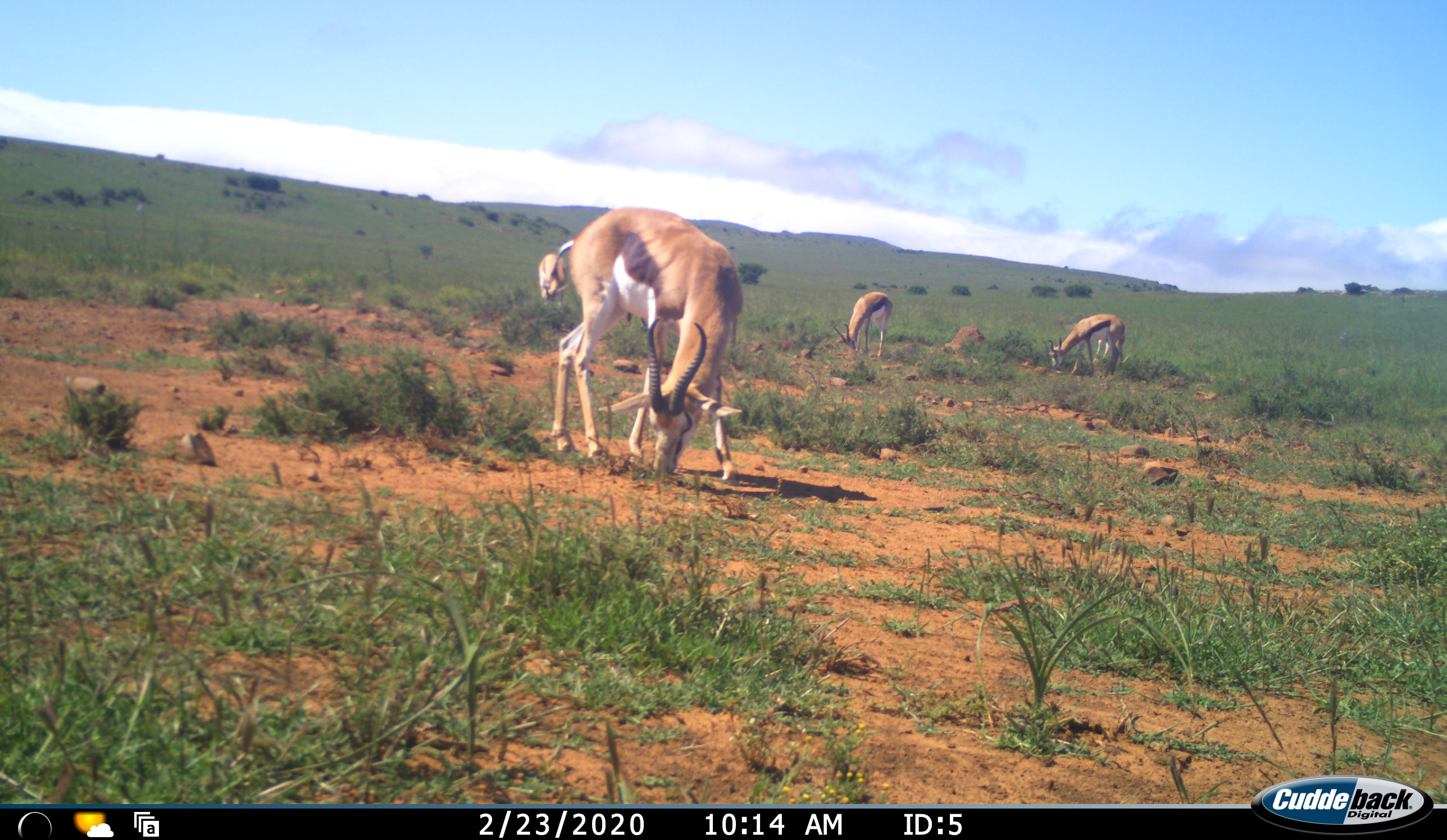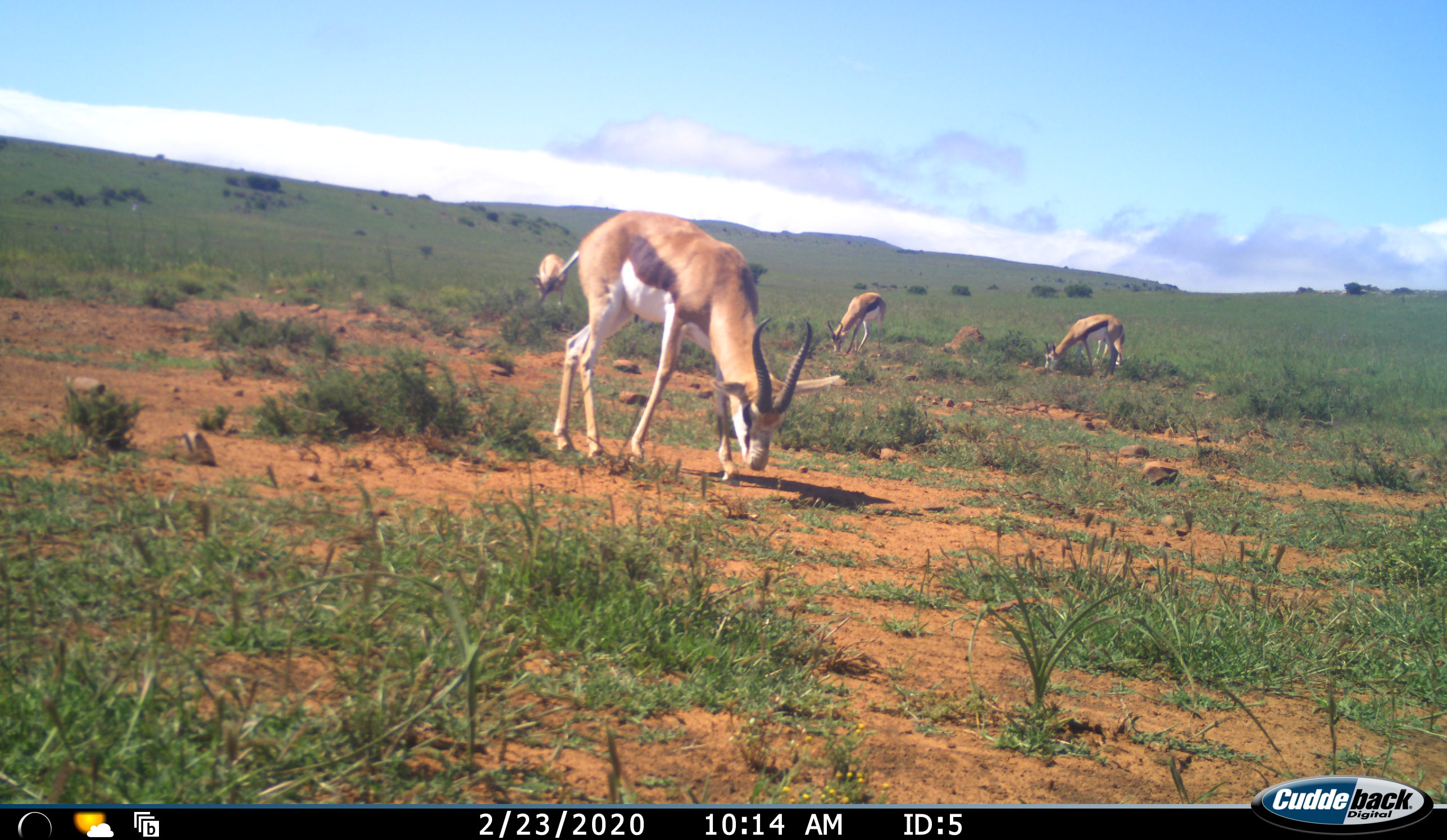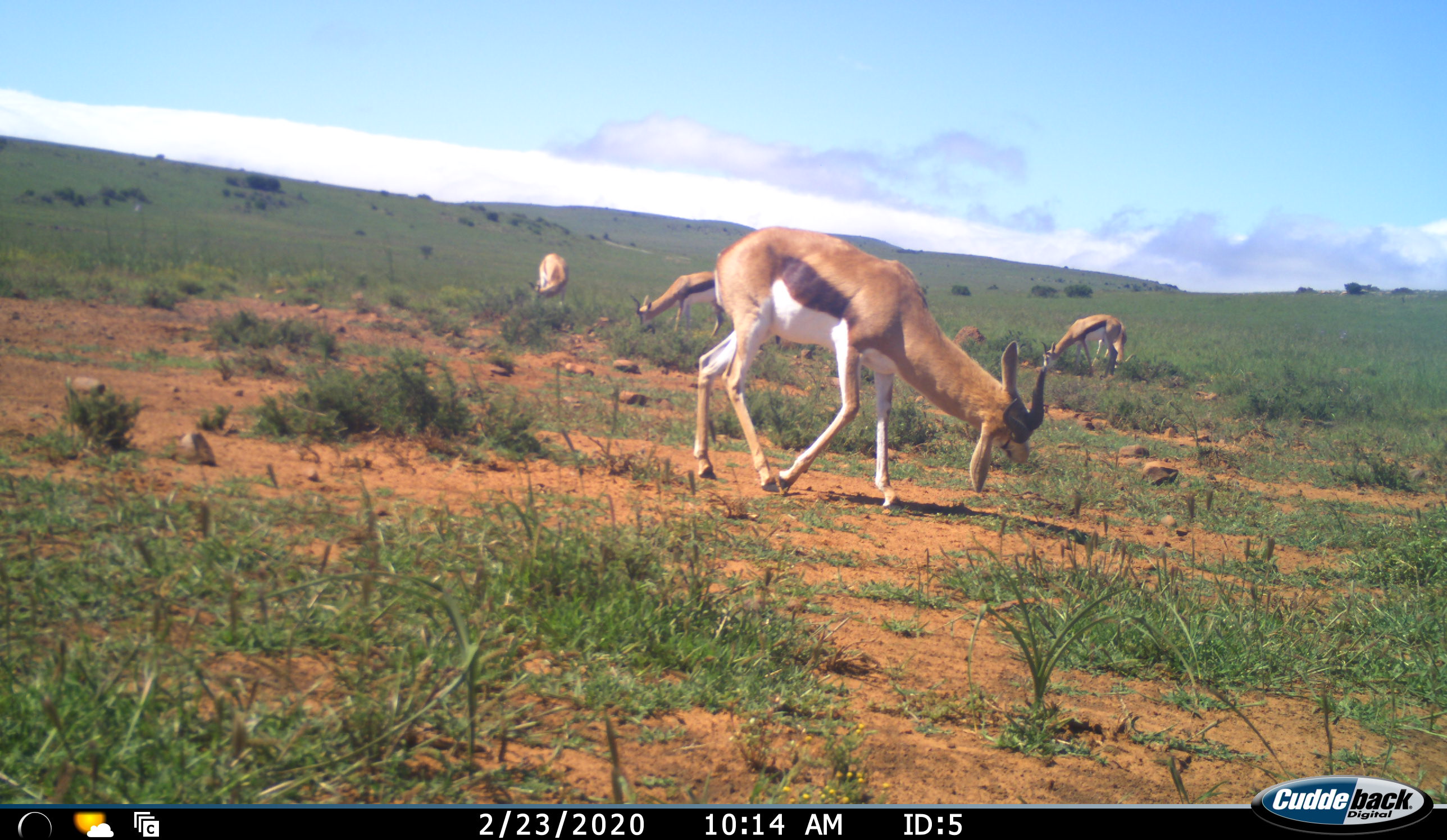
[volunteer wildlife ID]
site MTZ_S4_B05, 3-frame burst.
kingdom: Animalia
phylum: Chordata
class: Mammalia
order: Artiodactyla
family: Bovidae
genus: Antidorcas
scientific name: Antidorcas marsupialis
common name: springbok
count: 5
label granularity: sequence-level